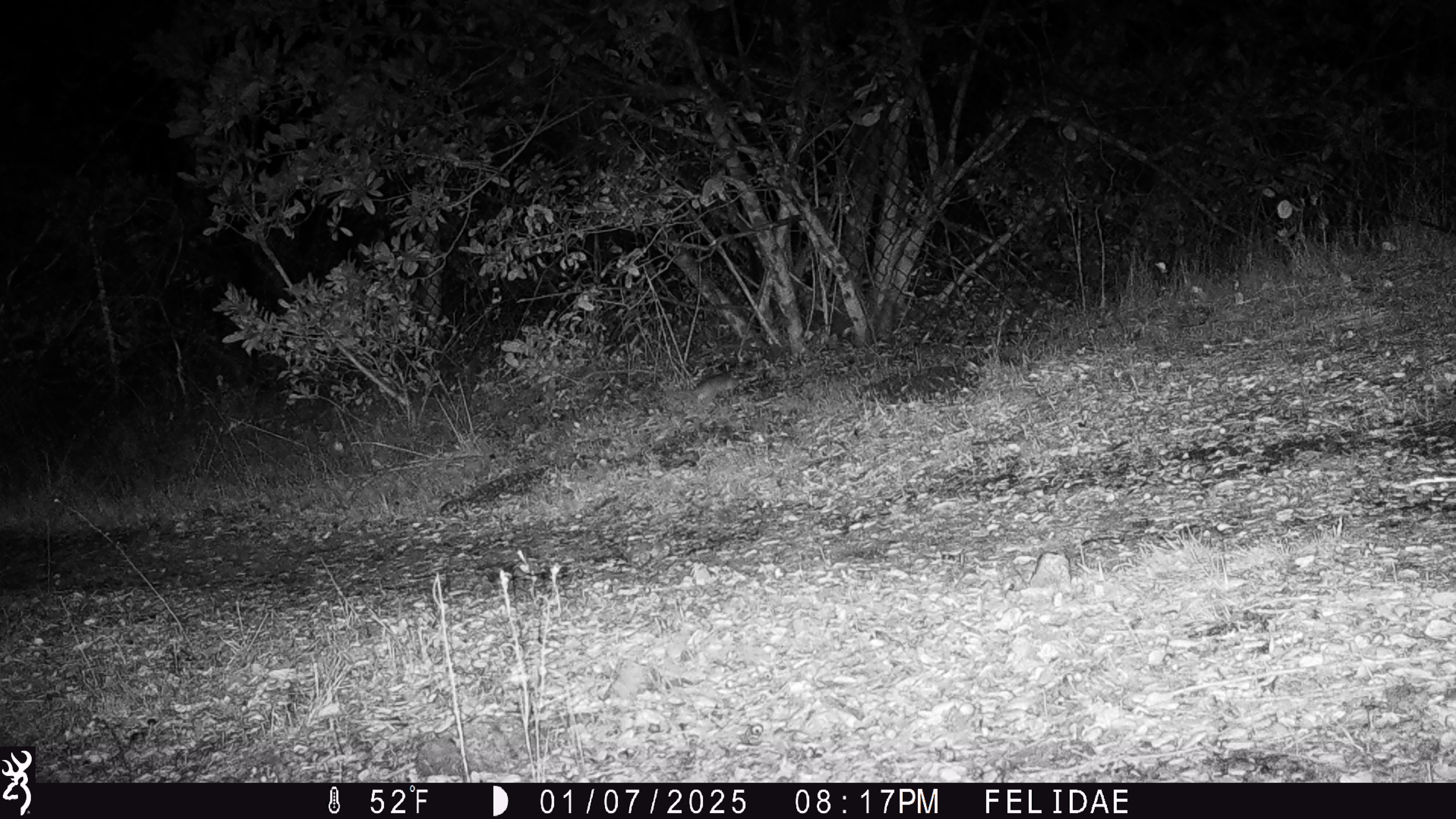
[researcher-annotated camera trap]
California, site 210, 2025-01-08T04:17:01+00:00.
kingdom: Animalia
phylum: Chordata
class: Mammalia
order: Rodentia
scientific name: Rodentia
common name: mouse or rat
Mouse or rat (Rodentia).